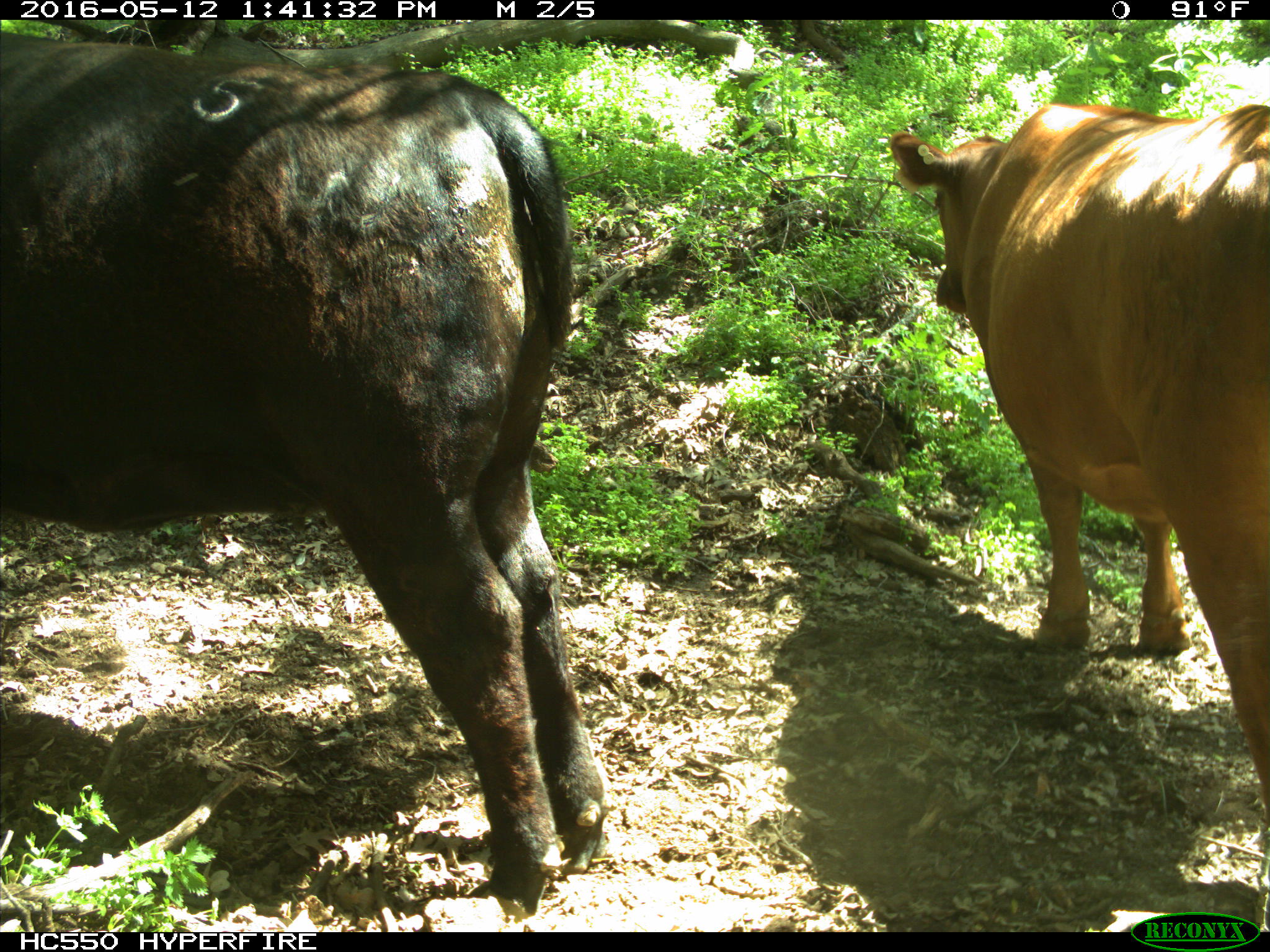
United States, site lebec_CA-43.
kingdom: Animalia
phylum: Chordata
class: Mammalia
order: Artiodactyla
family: Bovidae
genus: Bos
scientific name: Bos taurus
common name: domestic cow